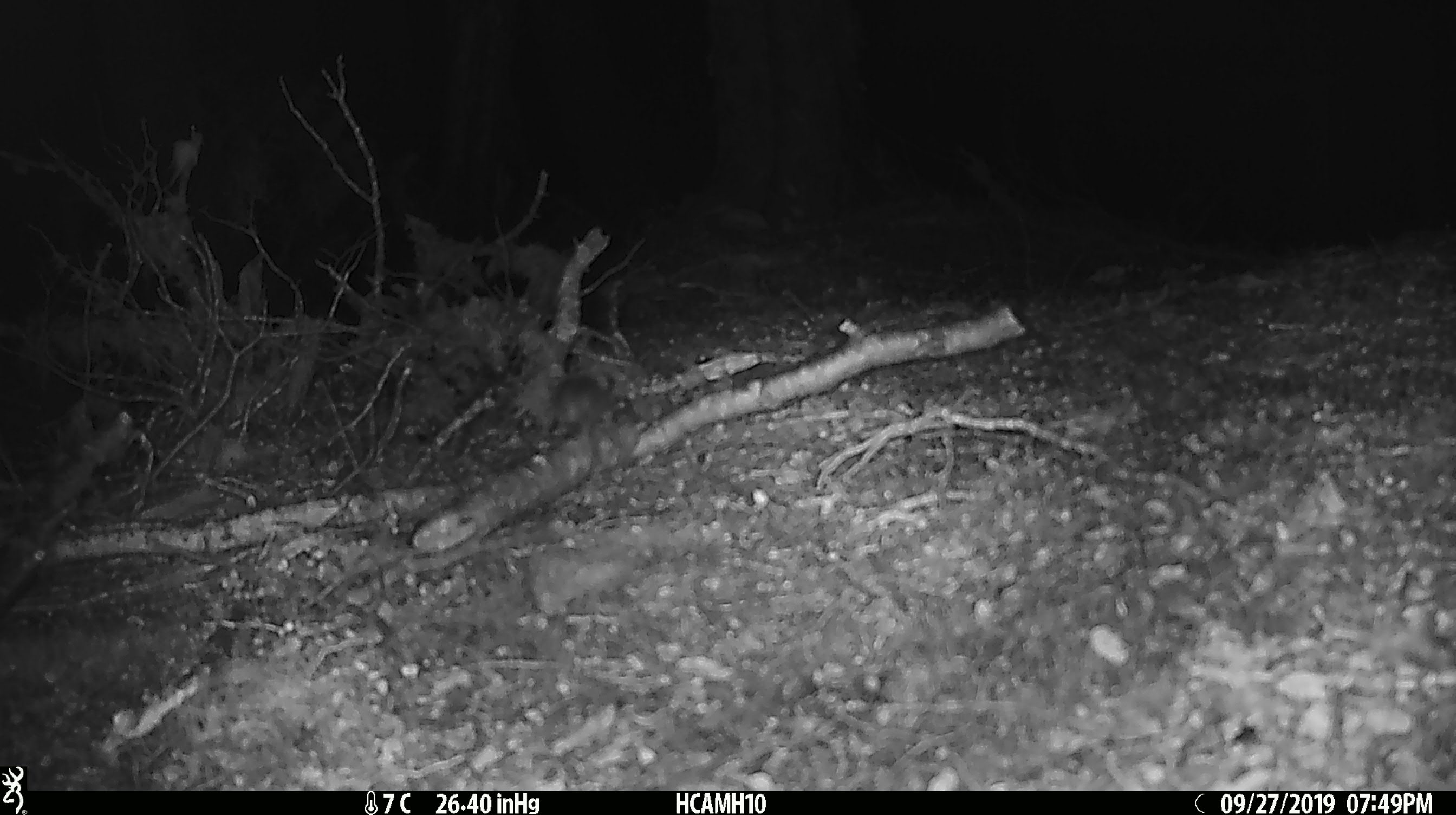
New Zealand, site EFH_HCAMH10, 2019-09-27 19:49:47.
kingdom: Animalia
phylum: Chordata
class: Mammalia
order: Rodentia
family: Muridae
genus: Mus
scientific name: Mus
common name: mouse